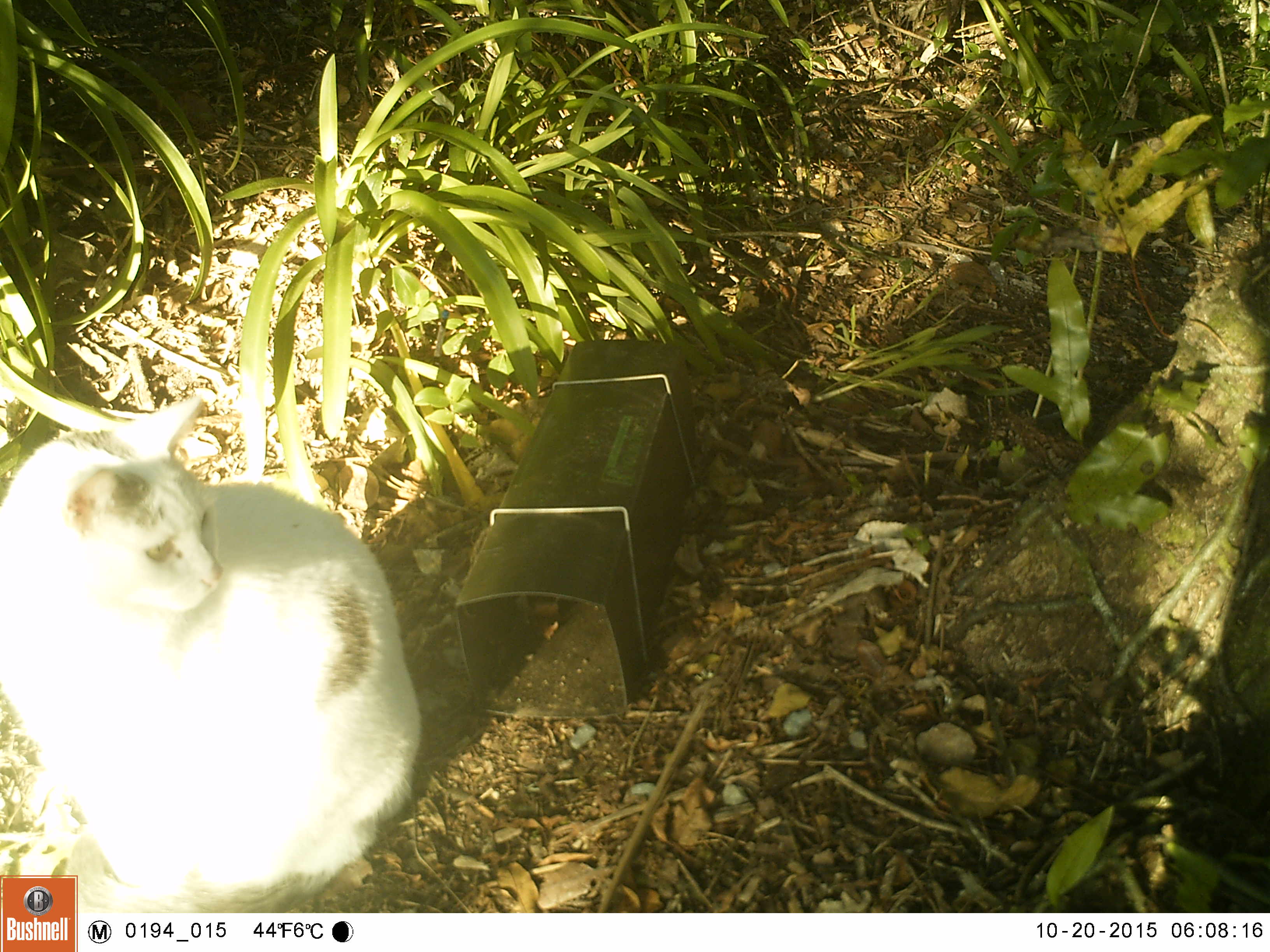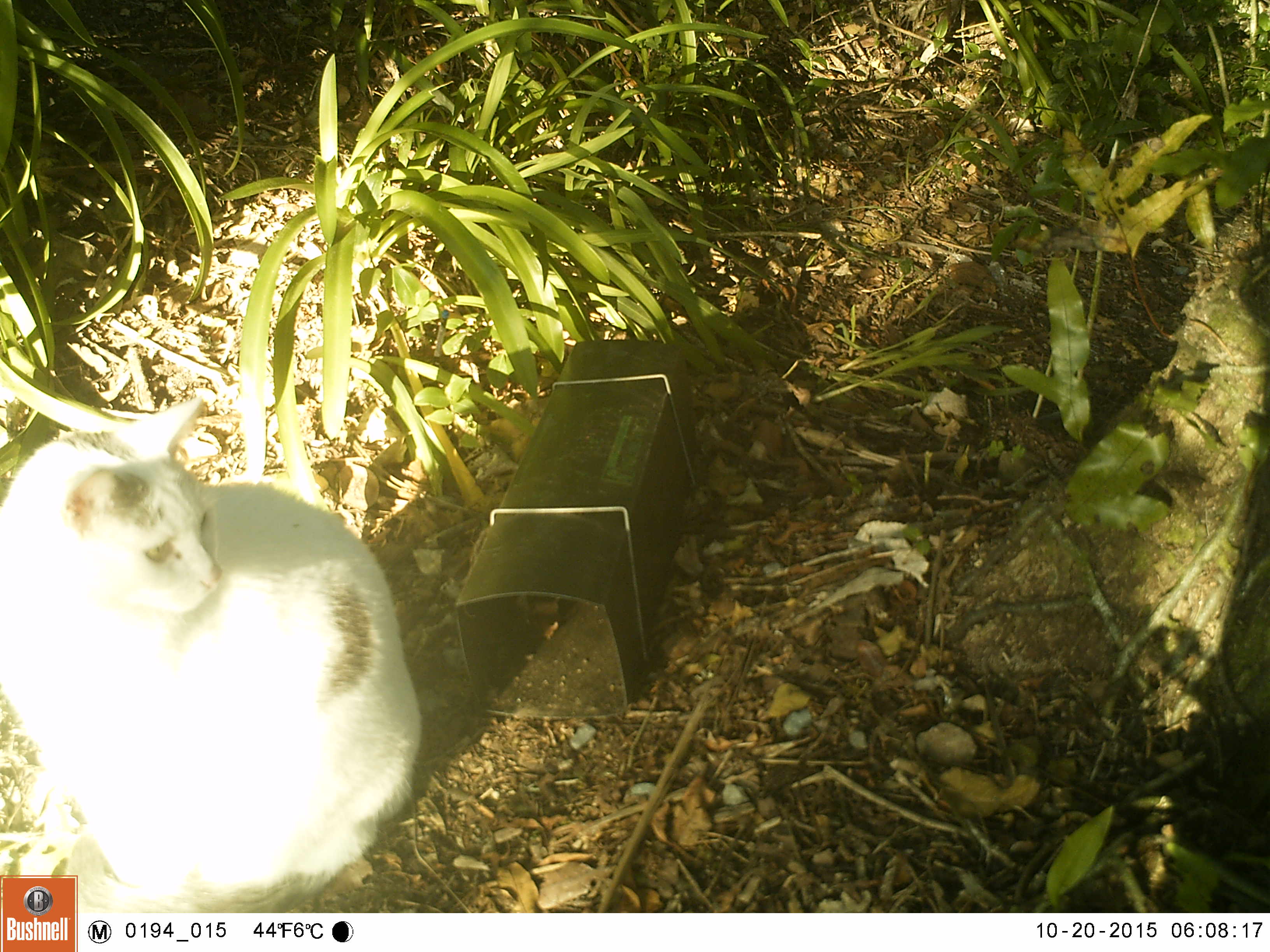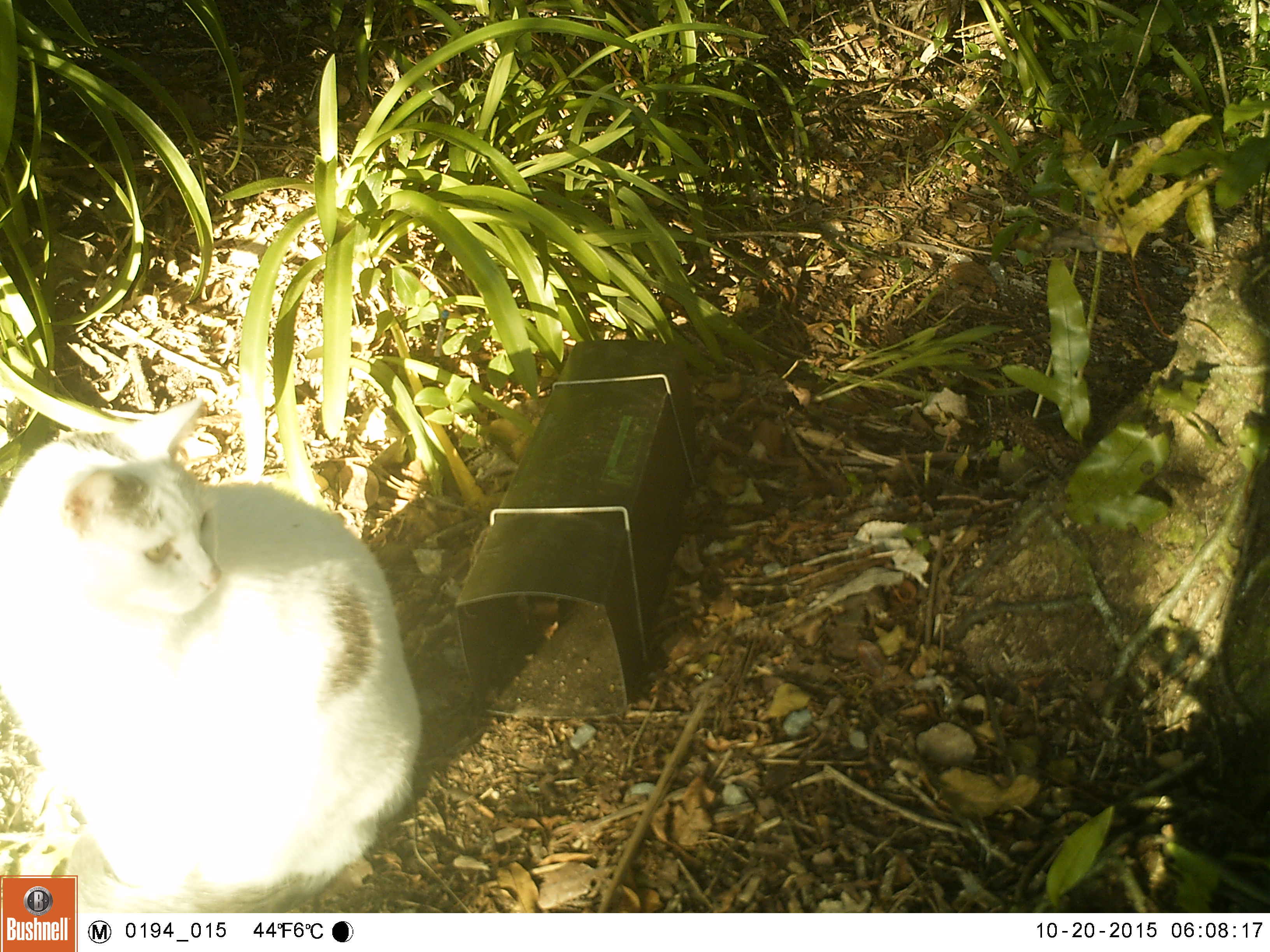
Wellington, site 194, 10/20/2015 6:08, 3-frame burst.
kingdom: Animalia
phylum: Chordata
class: Mammalia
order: Carnivora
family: Felidae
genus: Felis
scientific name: Felis catus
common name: cat